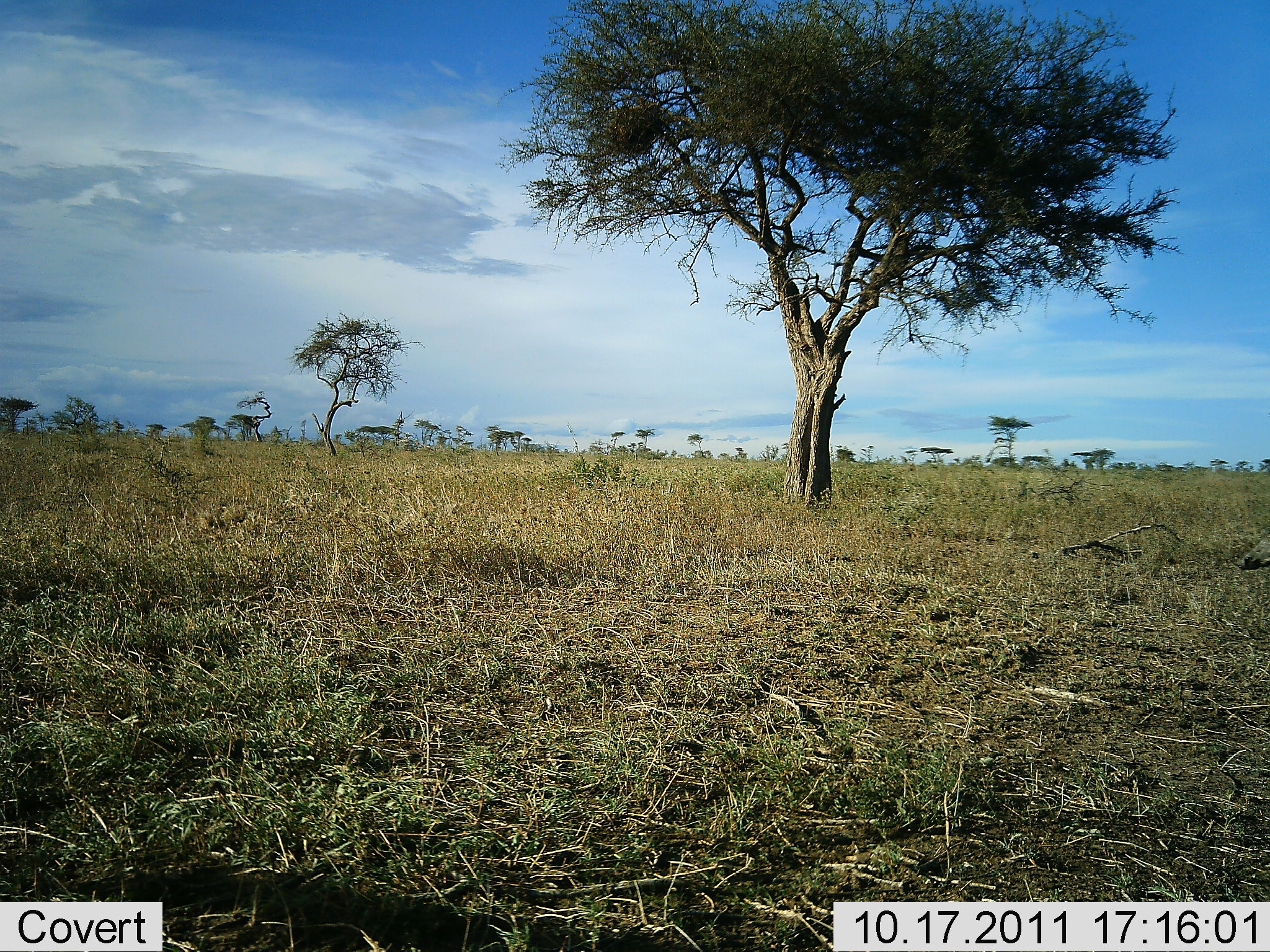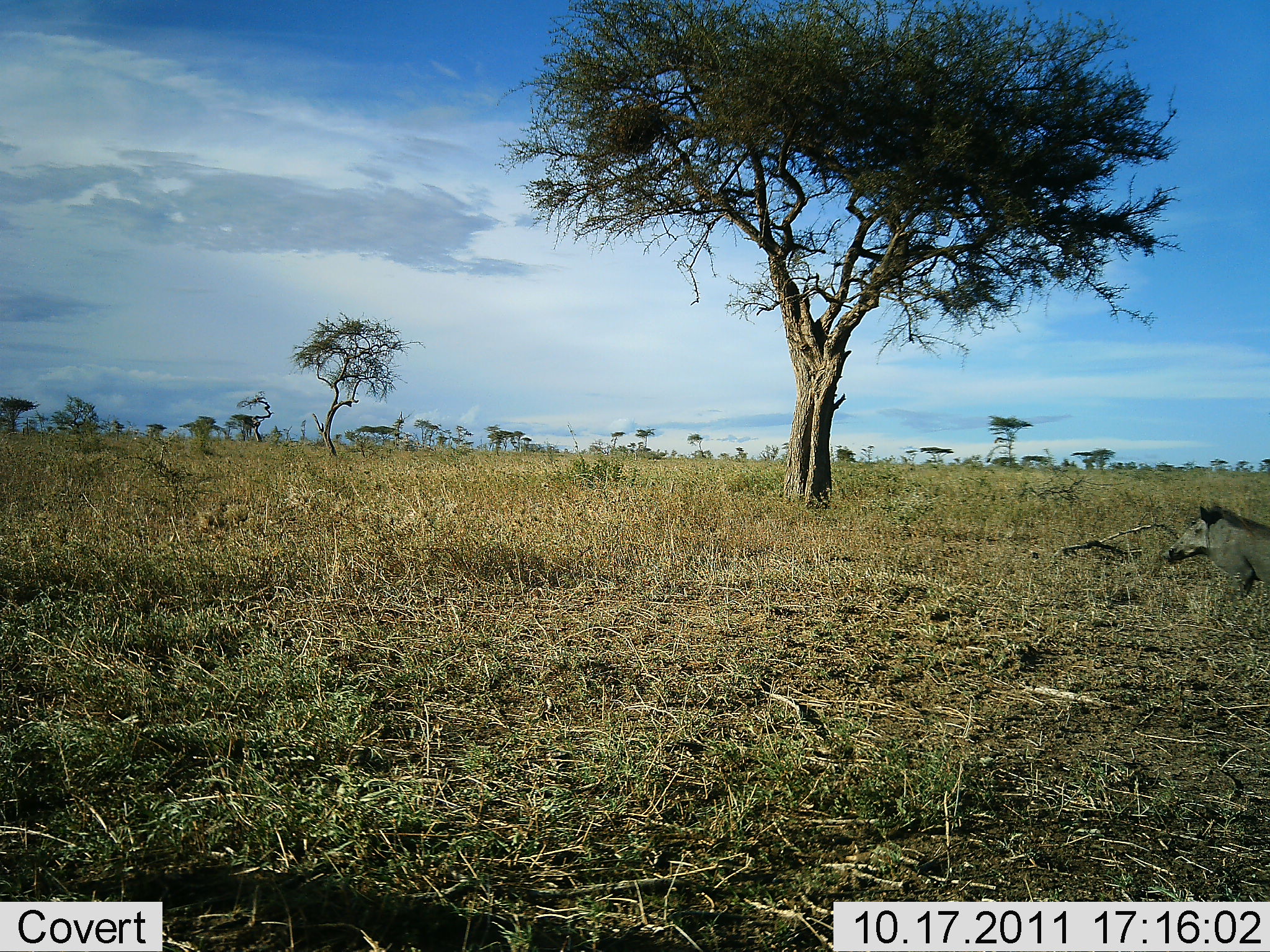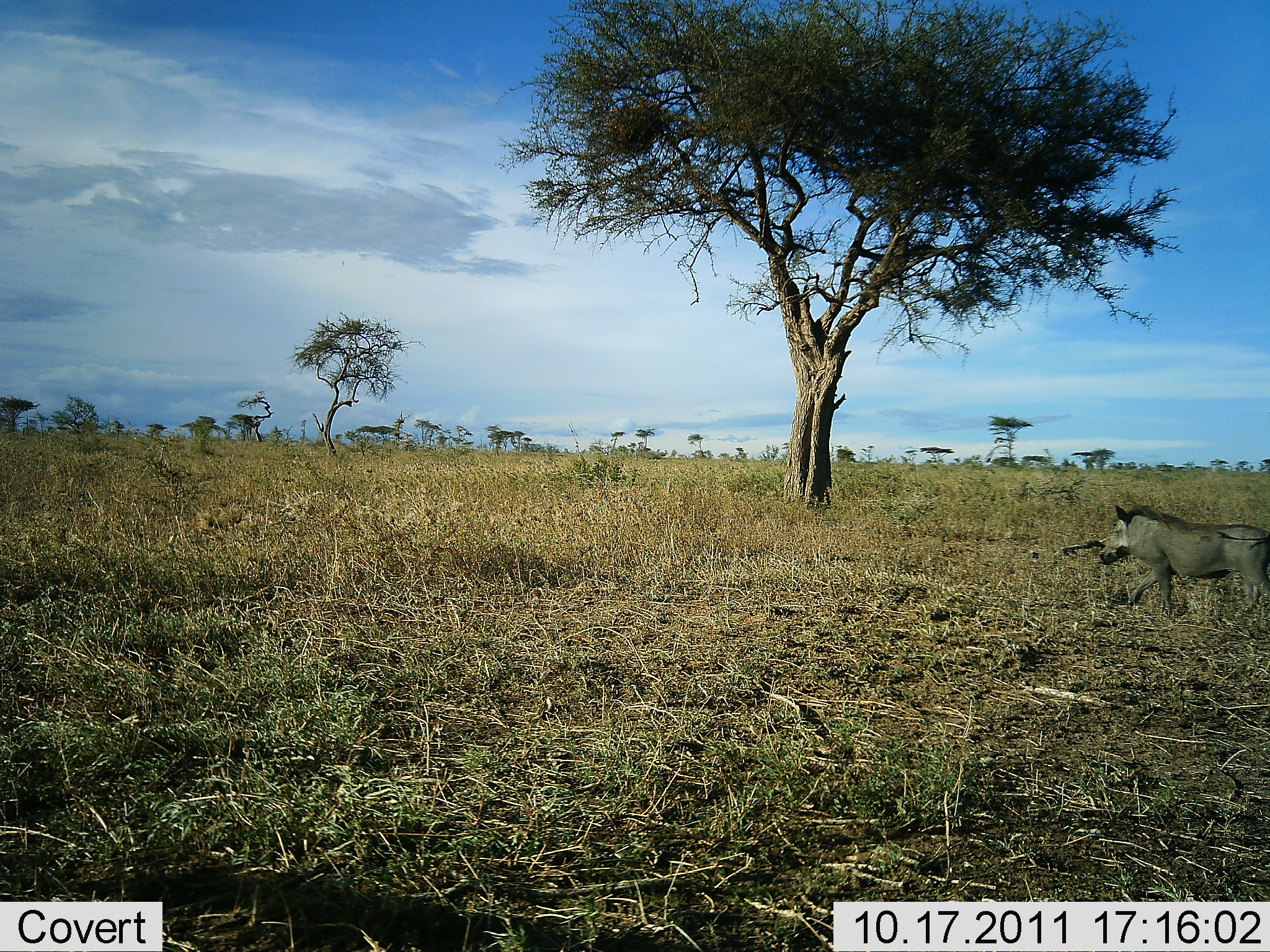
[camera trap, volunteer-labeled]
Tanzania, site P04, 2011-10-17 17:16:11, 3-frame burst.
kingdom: Animalia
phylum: Chordata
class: Mammalia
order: Artiodactyla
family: Suidae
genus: Phacochoerus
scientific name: Phacochoerus africanus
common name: warthog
Warthog (Phacochoerus africanus), count 1. Behavior (volunteer vote fractions): standing 9%, resting 0%, moving 91%, interacting 0%. Young present (vote fraction): 0%. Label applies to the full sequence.